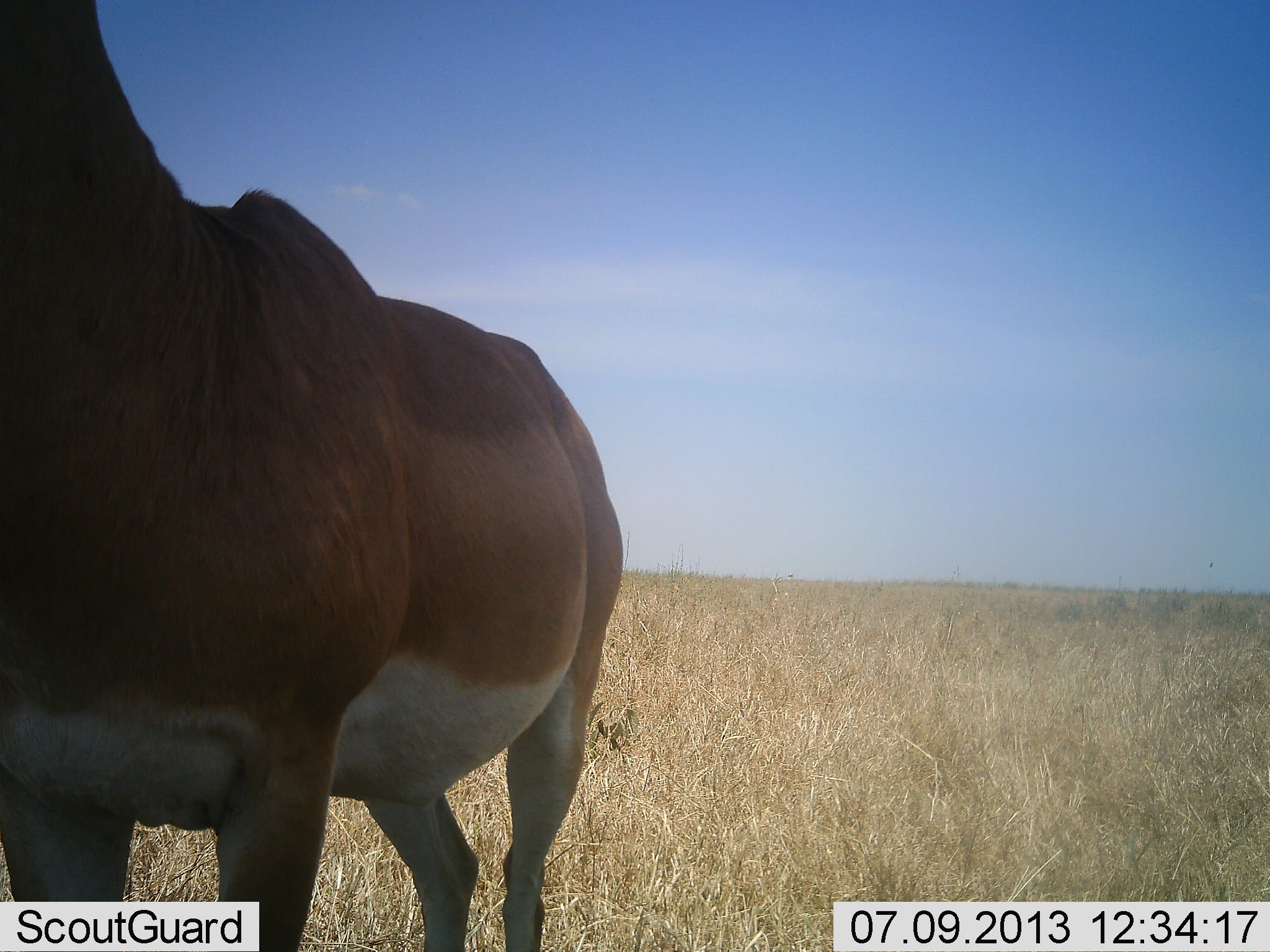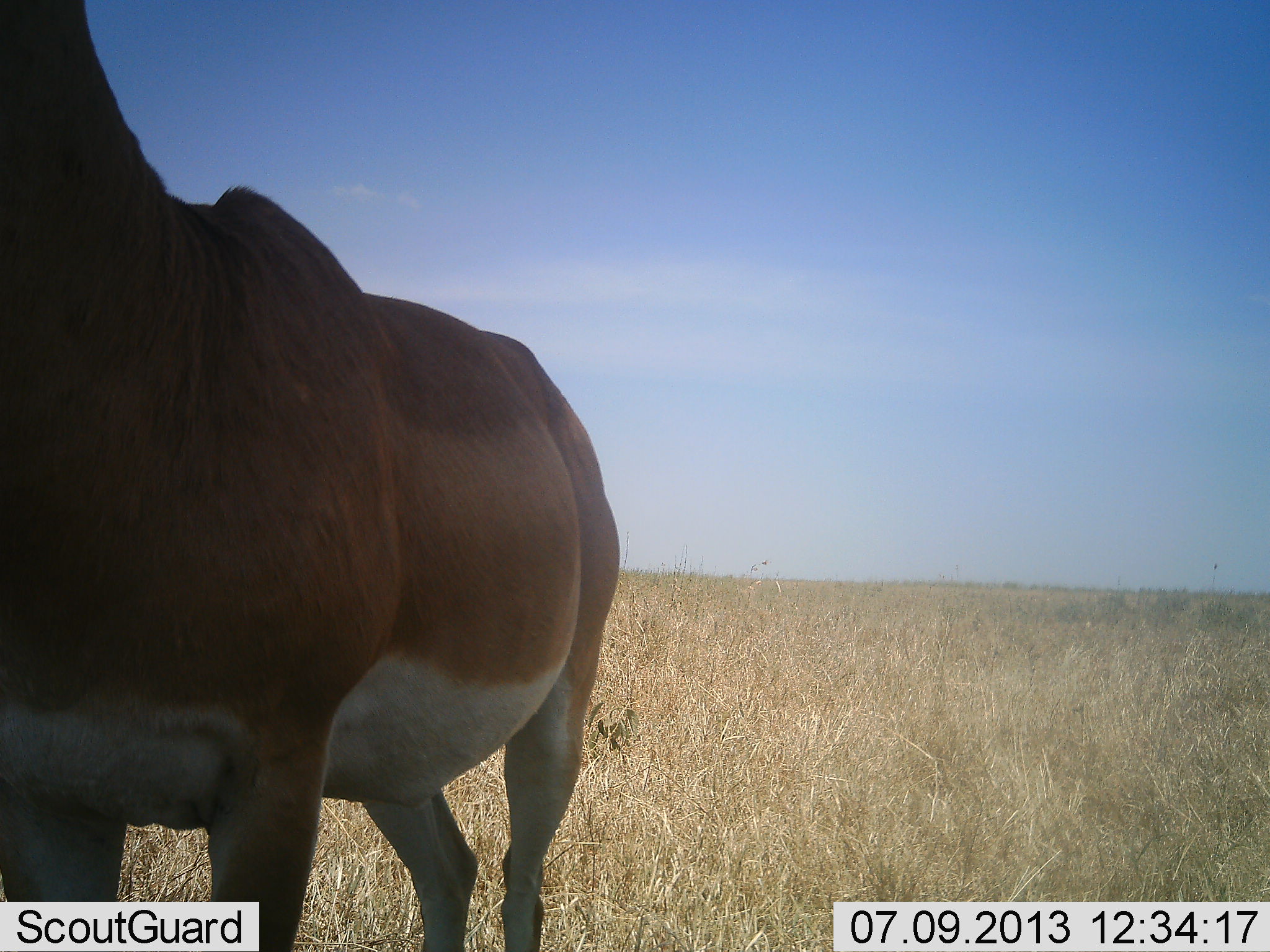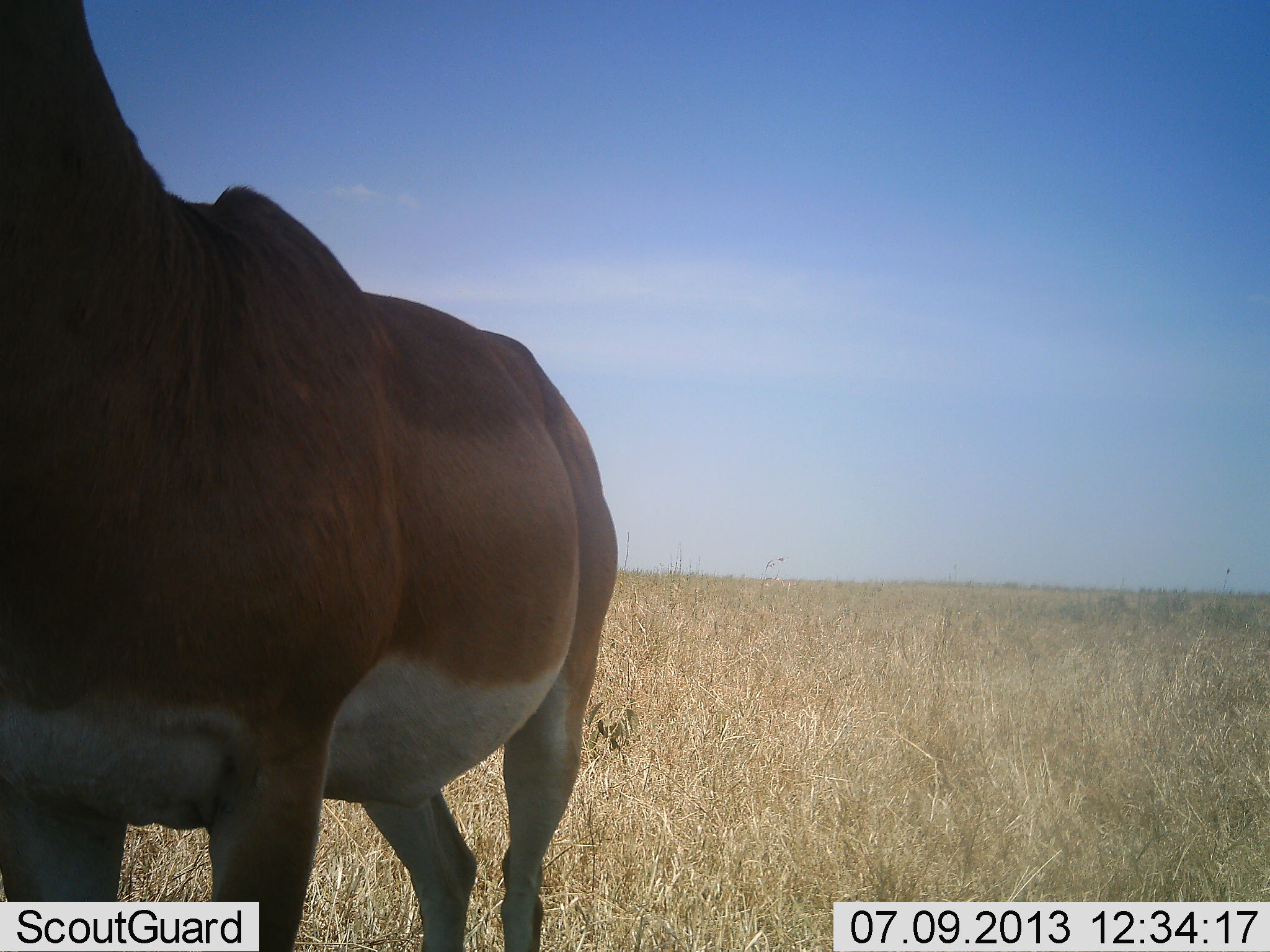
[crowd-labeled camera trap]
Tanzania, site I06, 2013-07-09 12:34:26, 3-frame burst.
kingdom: Animalia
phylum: Chordata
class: Mammalia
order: Artiodactyla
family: Bovidae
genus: Nanger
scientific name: Nanger granti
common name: grant's gazelle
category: gazellegrants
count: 1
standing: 95%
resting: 0%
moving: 0%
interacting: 5%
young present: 0%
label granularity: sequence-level